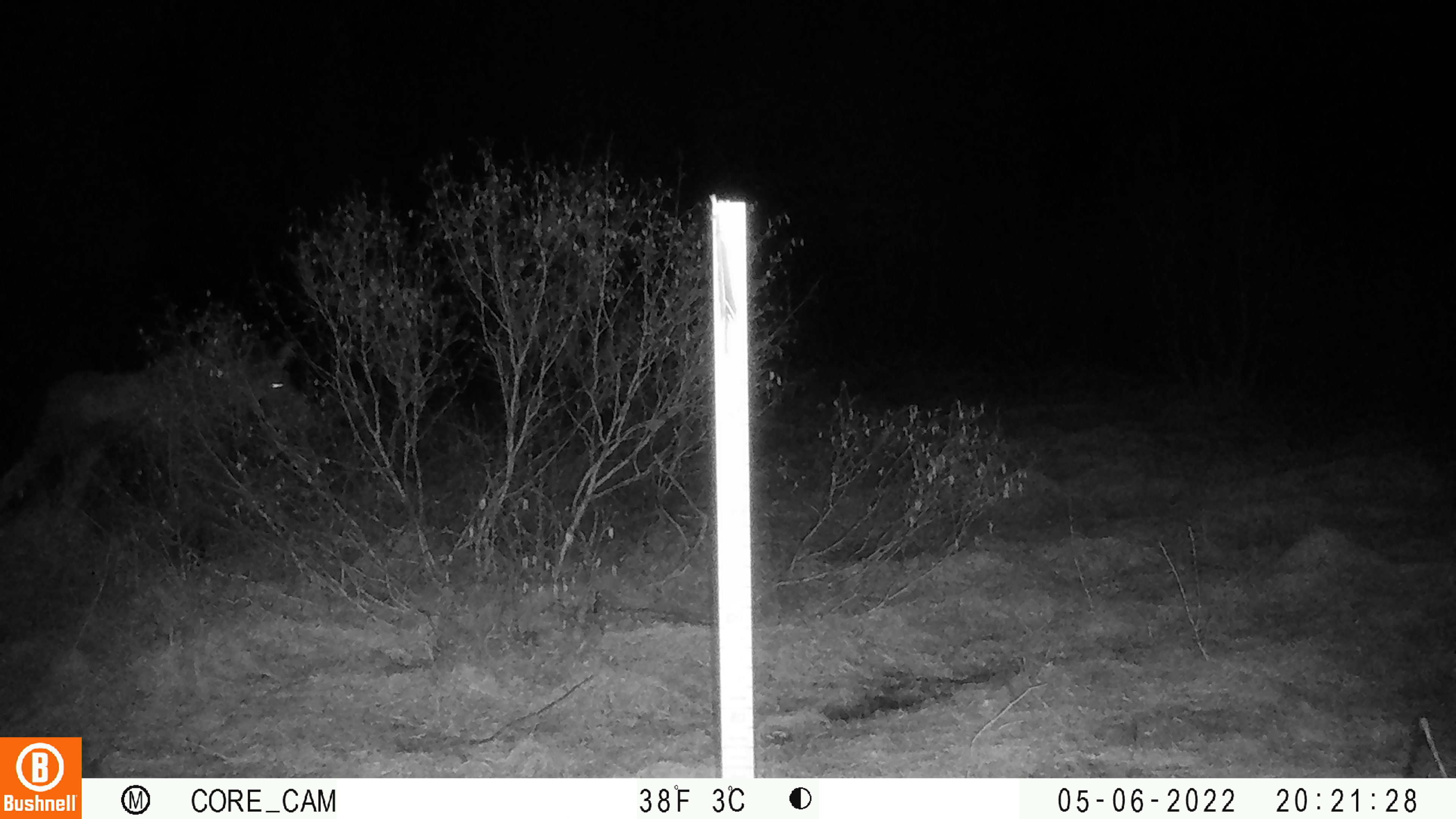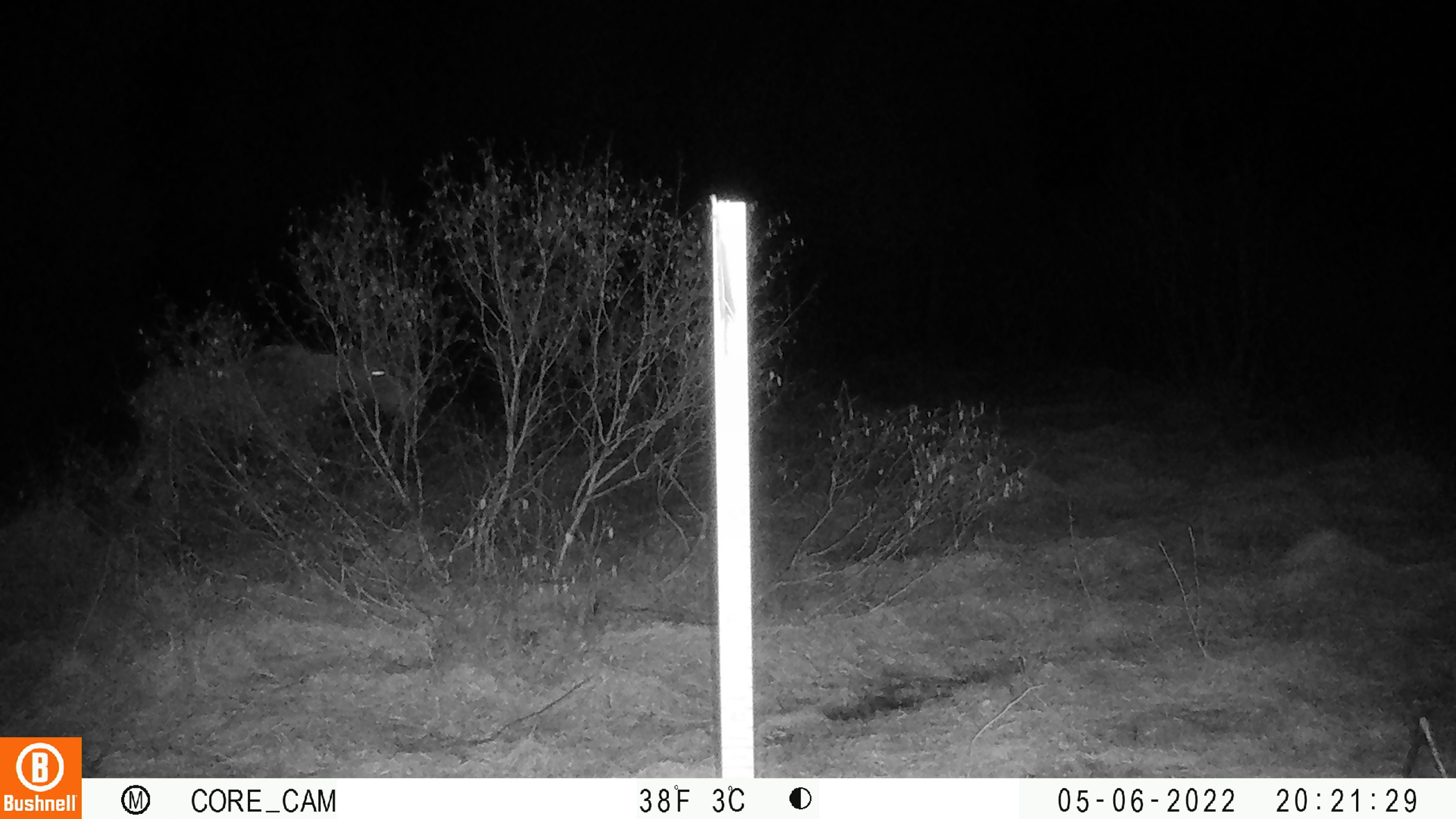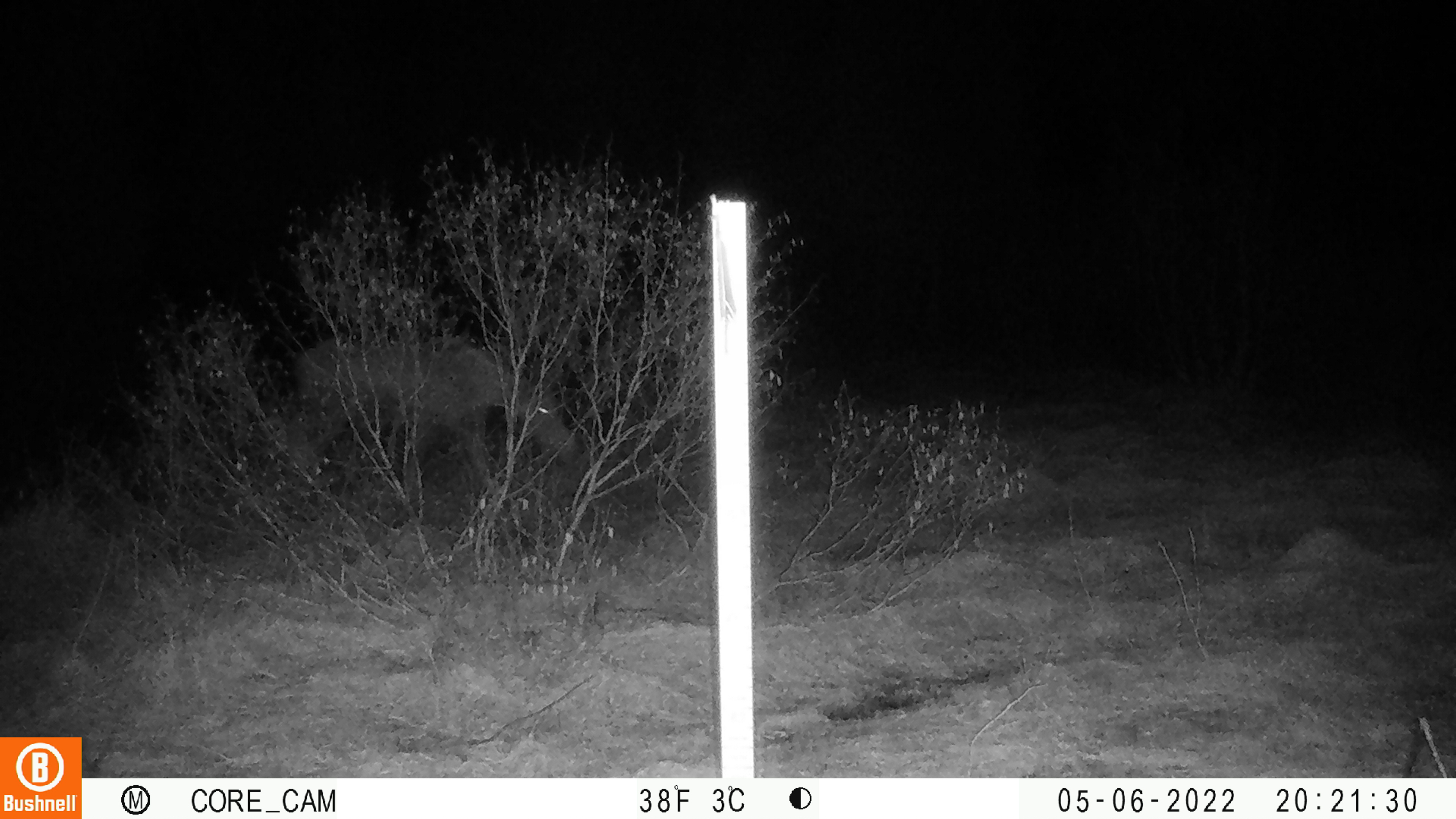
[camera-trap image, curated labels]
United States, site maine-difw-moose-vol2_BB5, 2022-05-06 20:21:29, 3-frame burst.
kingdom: Animalia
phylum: Chordata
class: Mammalia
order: Artiodactyla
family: Cervidae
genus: Alces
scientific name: Alces alces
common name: moose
Moose (Alces alces).